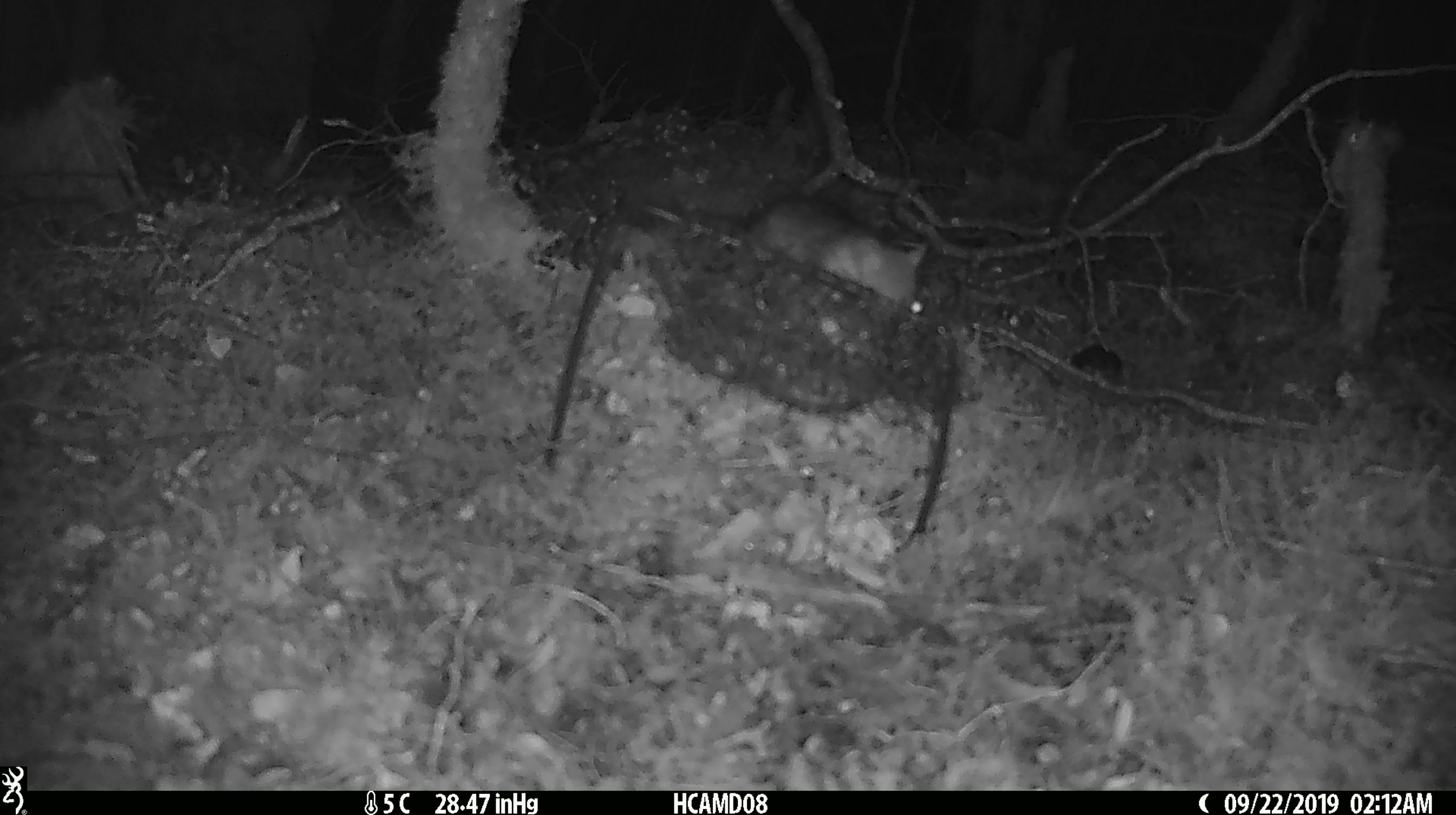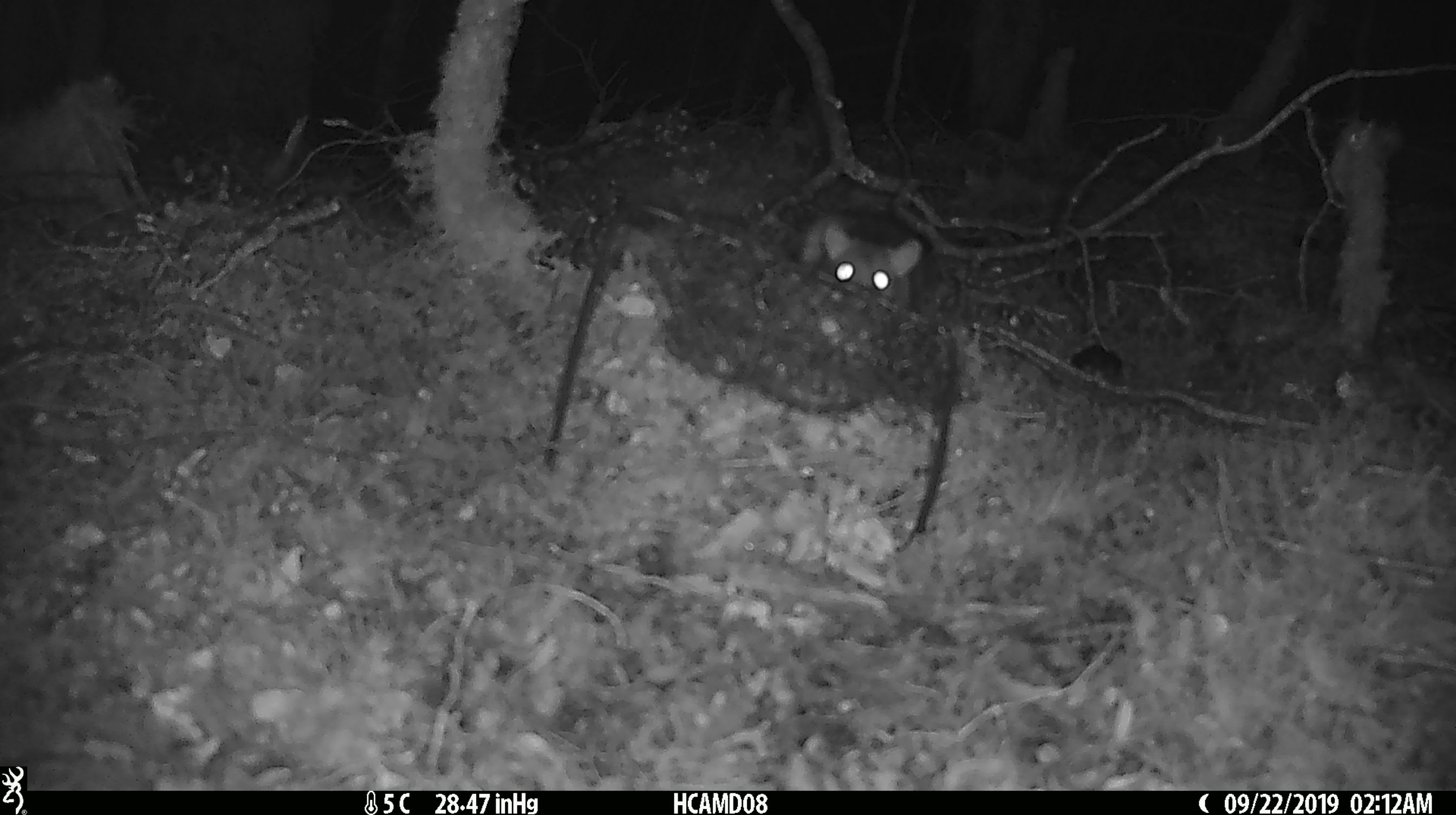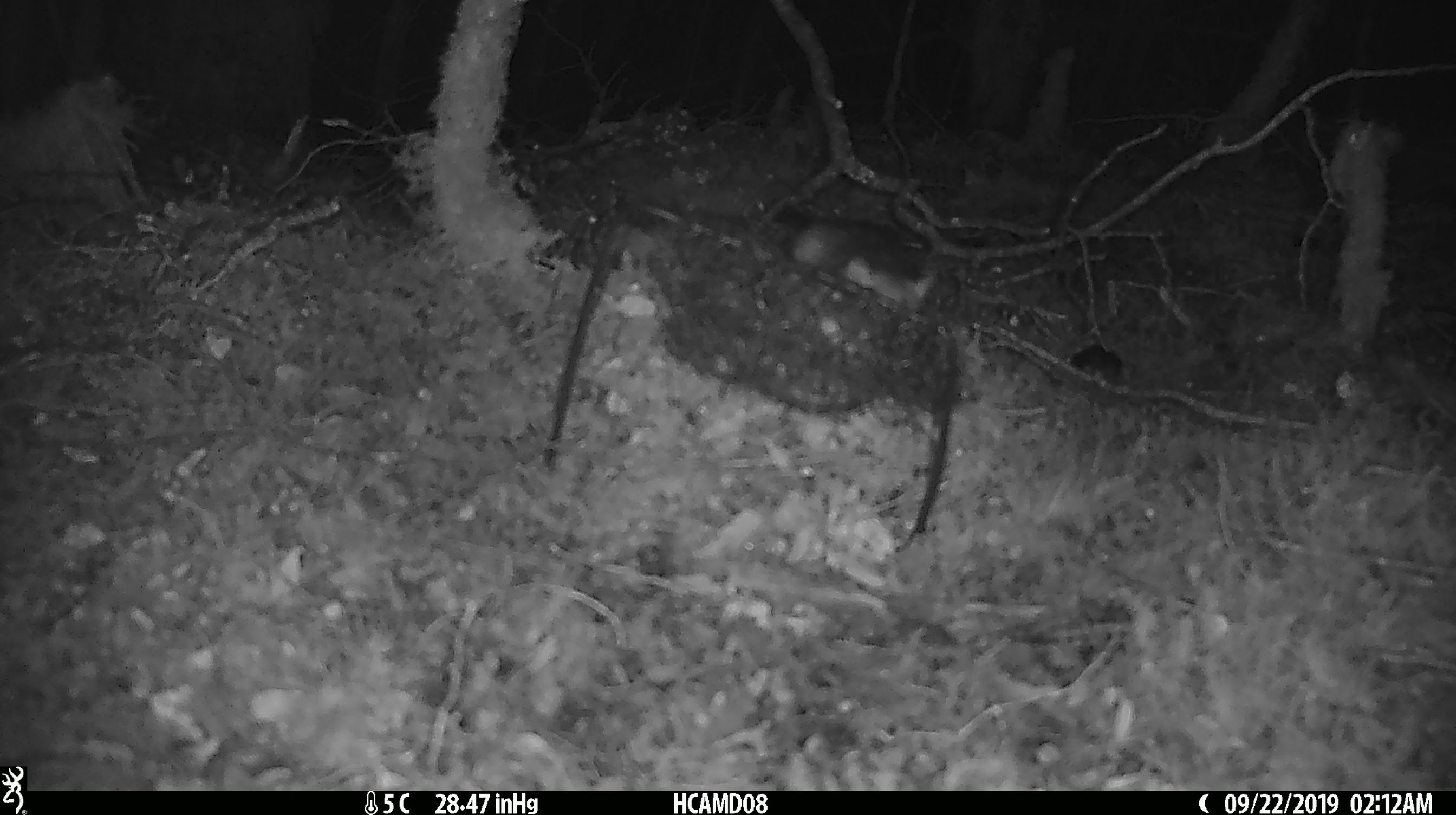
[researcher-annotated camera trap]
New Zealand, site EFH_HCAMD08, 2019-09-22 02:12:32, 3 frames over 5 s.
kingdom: Animalia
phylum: Chordata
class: Mammalia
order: Rodentia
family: Muridae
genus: Rattus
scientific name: Rattus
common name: rat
Rat (Rattus).